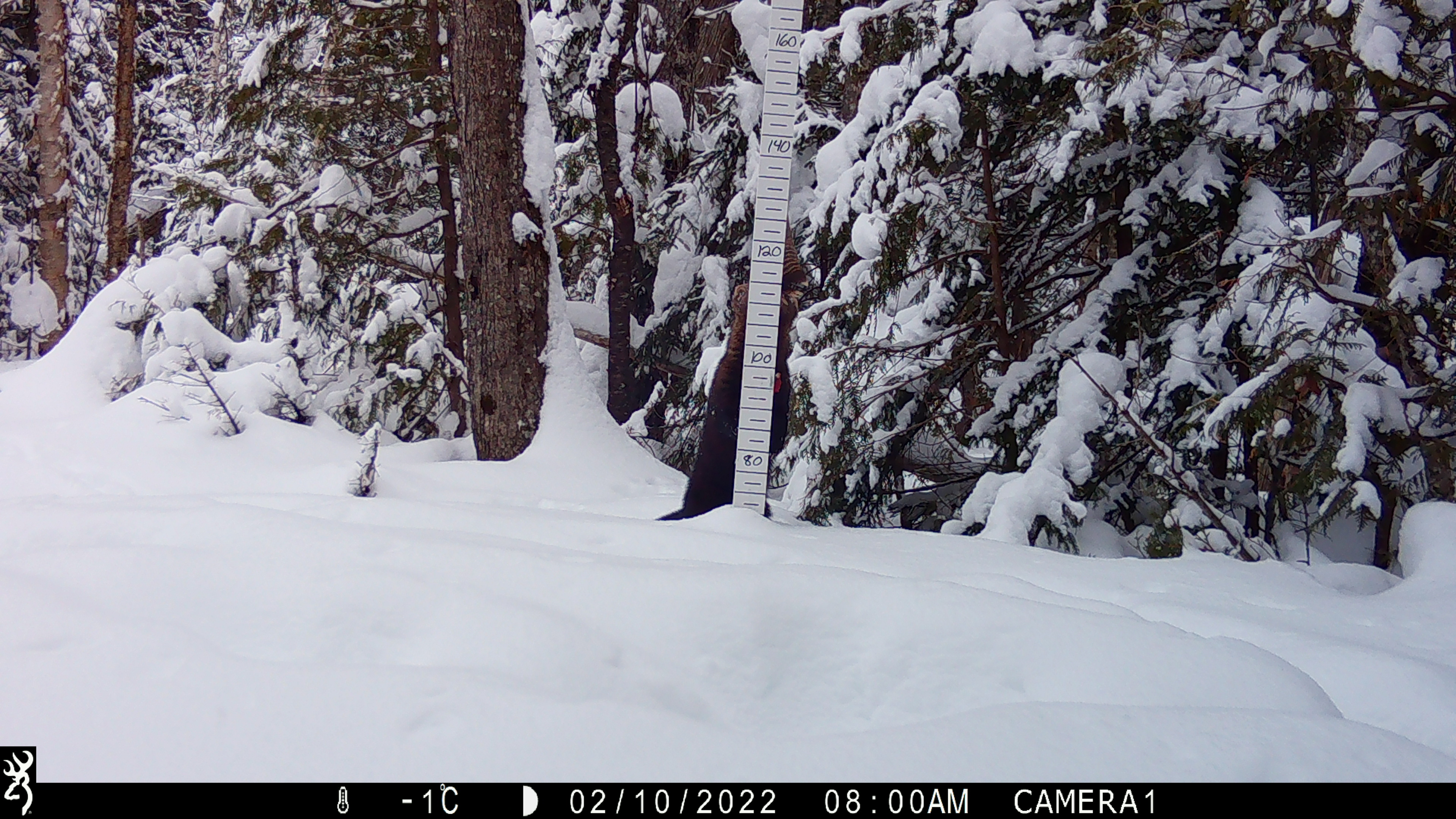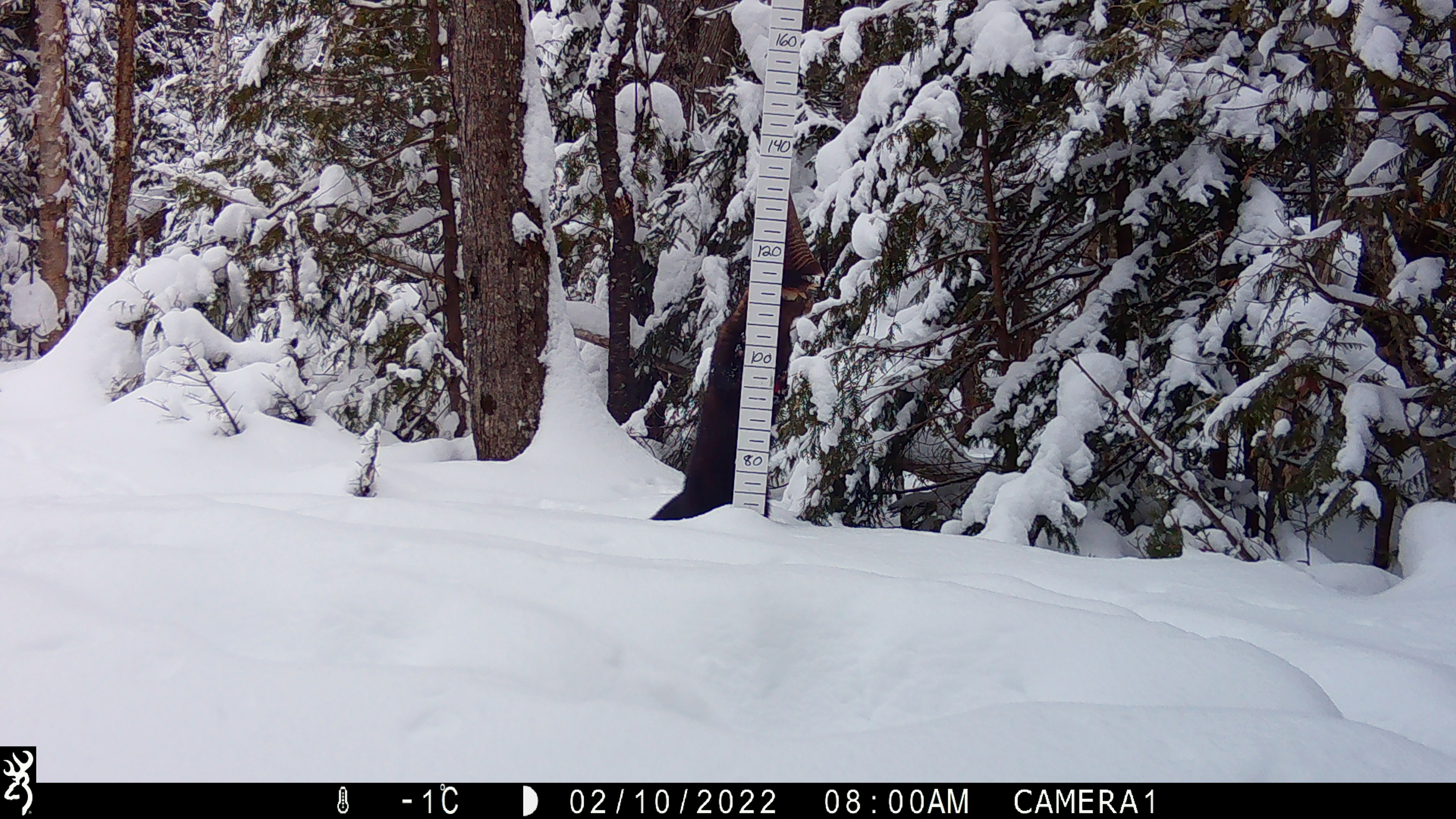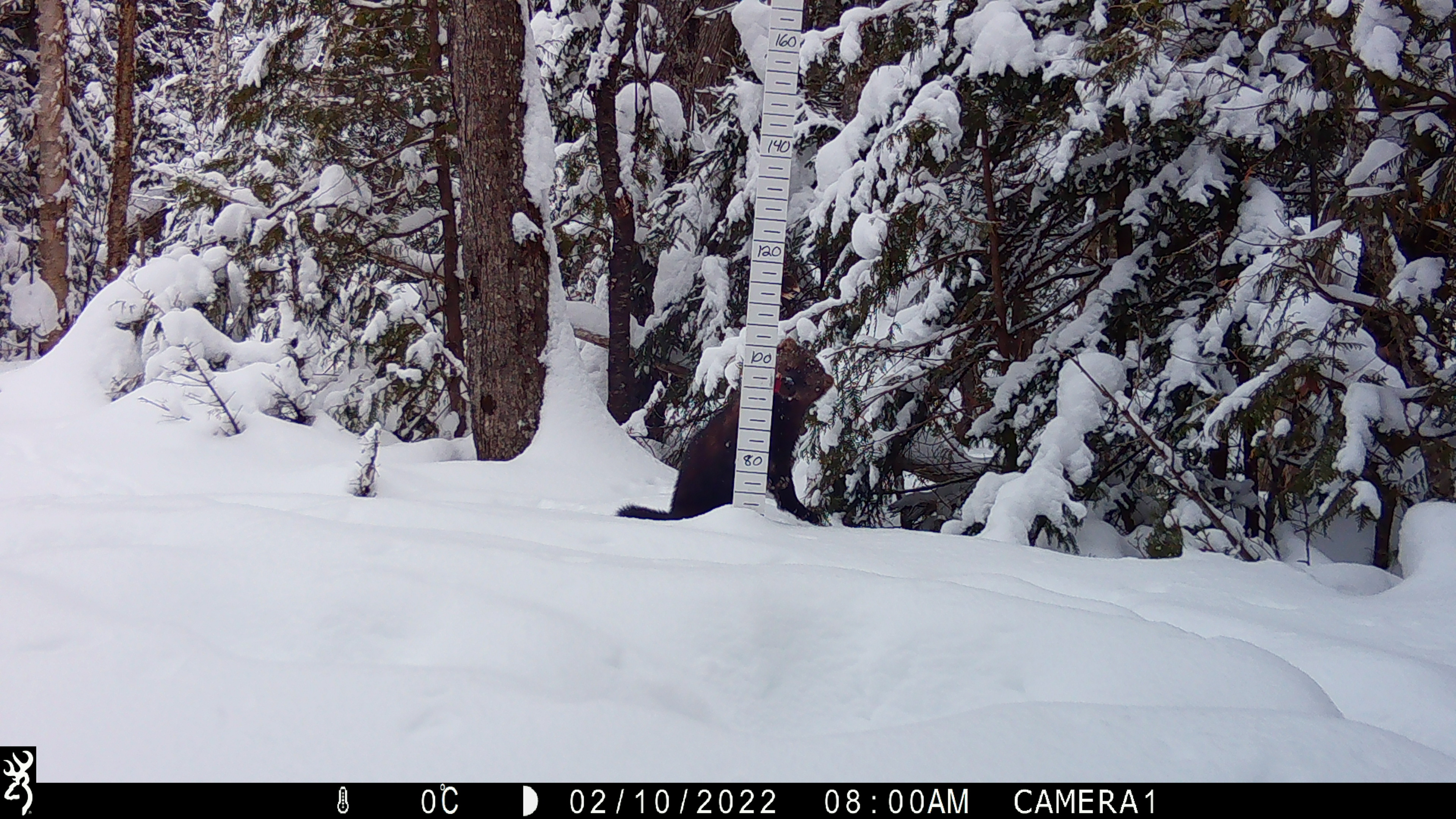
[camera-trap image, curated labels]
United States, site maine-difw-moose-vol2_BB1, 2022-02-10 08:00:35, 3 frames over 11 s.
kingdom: Animalia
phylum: Chordata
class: Mammalia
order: Carnivora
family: Mustelidae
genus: Pekania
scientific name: Pekania pennanti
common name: fisher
Fisher (Pekania pennanti).